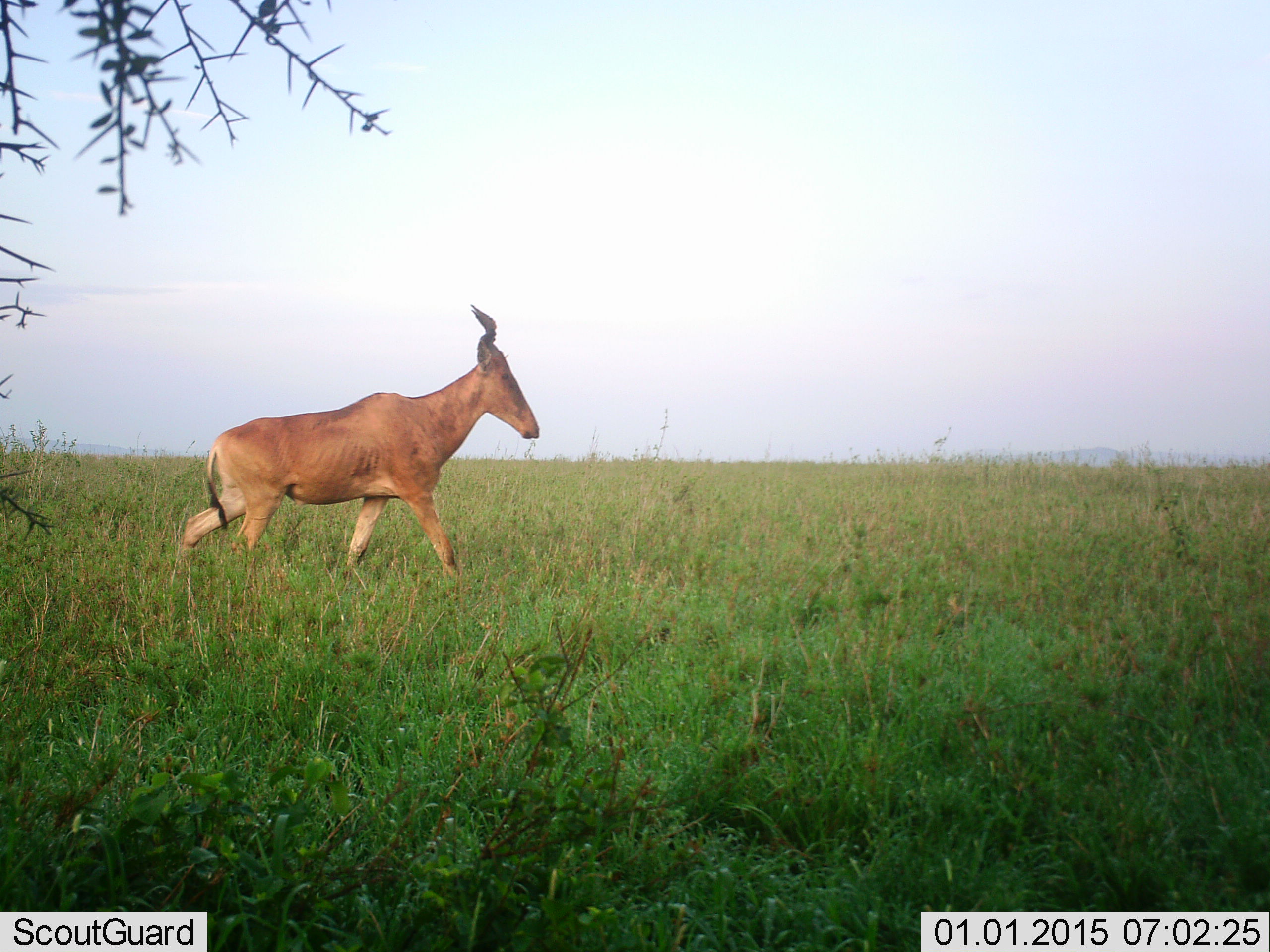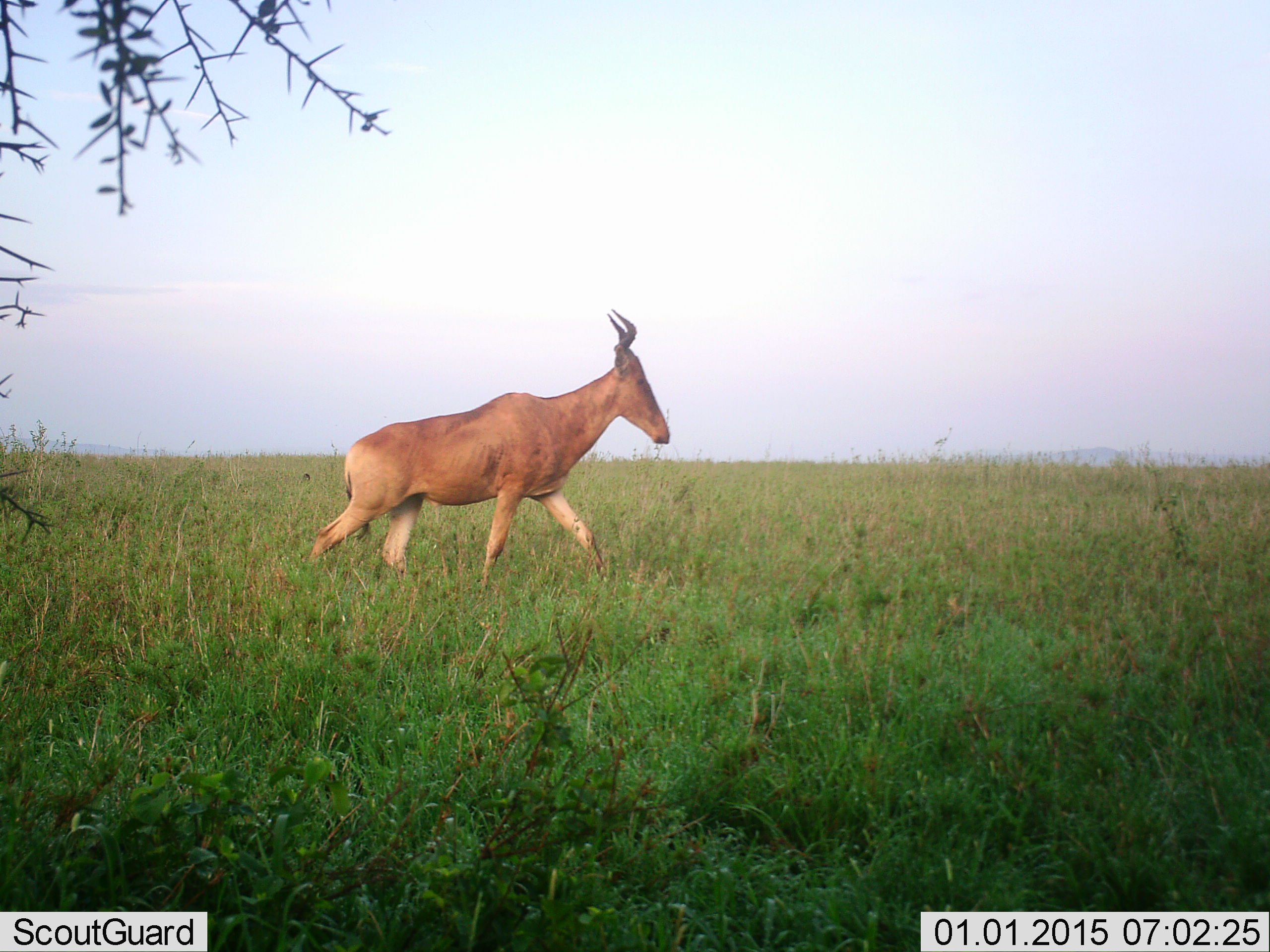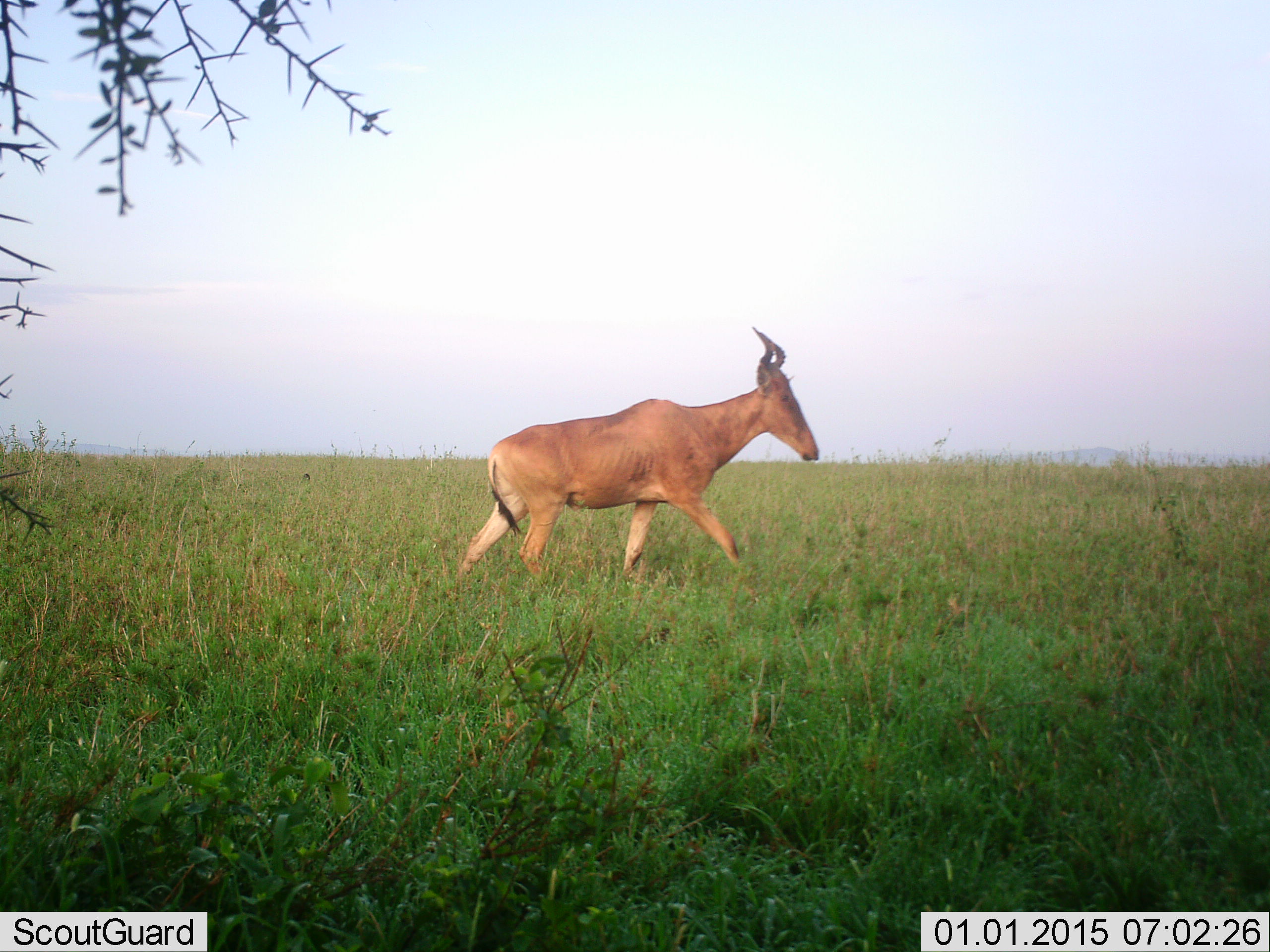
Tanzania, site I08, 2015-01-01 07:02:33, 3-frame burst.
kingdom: Animalia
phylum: Chordata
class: Mammalia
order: Artiodactyla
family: Bovidae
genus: Alcelaphus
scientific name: Alcelaphus buselaphus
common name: hartebeest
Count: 1.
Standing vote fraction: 20%.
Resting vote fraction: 0%.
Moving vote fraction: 90%.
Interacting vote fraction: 0%.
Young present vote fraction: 0%.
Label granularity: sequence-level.